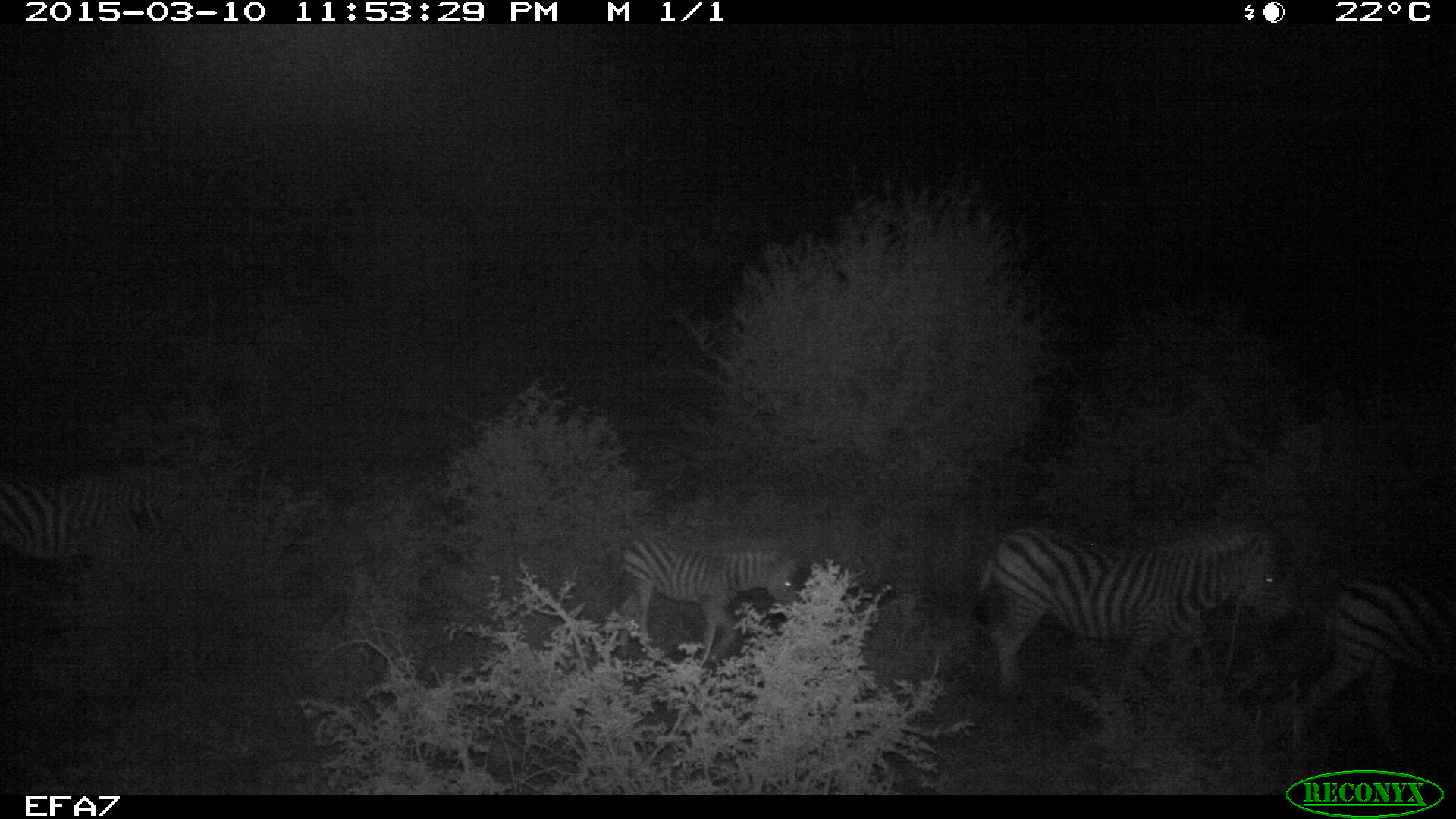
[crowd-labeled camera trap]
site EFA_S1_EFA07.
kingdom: Animalia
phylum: Chordata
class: Mammalia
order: Perissodactyla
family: Equidae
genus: Equus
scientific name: Equus quagga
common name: plains zebra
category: zebraplains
Zebraplains (plains zebra) (Equus quagga), count 3. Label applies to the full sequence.